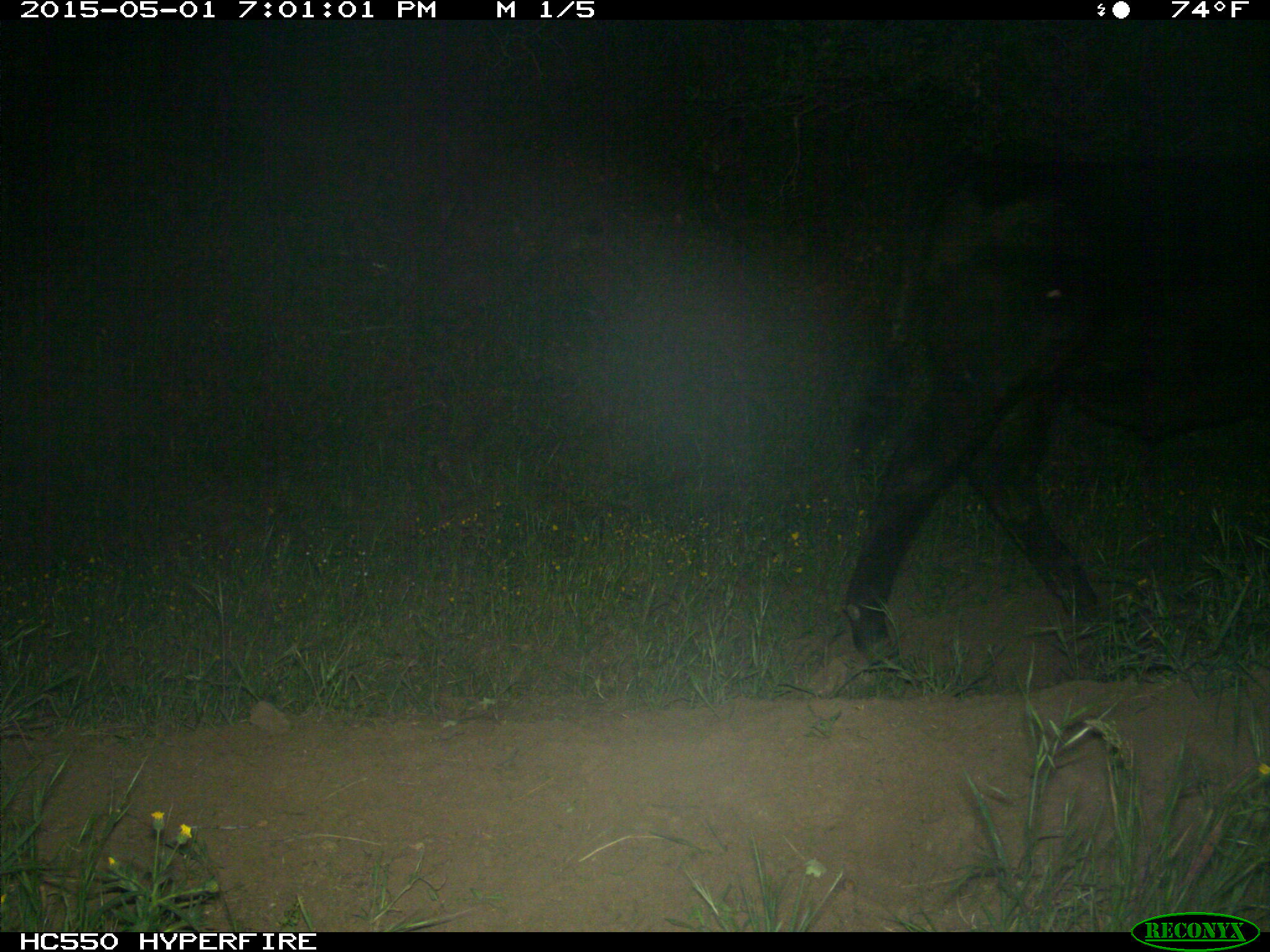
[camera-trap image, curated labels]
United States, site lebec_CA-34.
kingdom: Animalia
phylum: Chordata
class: Mammalia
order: Artiodactyla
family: Bovidae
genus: Bos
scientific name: Bos taurus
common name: domestic cow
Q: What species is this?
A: Bos taurus (domestic cow).